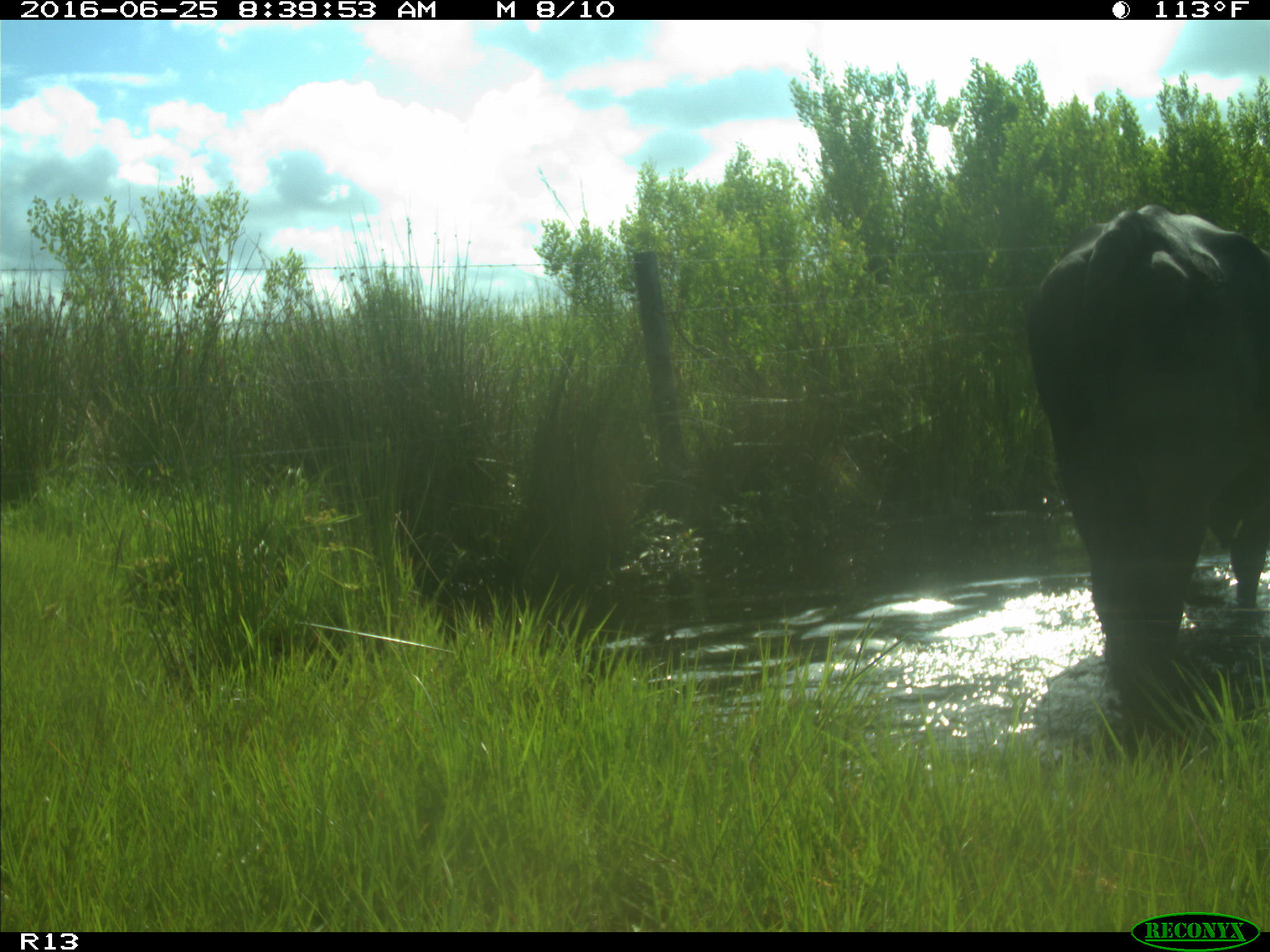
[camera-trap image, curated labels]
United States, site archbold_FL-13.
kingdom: Animalia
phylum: Chordata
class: Mammalia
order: Artiodactyla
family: Bovidae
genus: Bos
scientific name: Bos taurus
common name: domestic cow